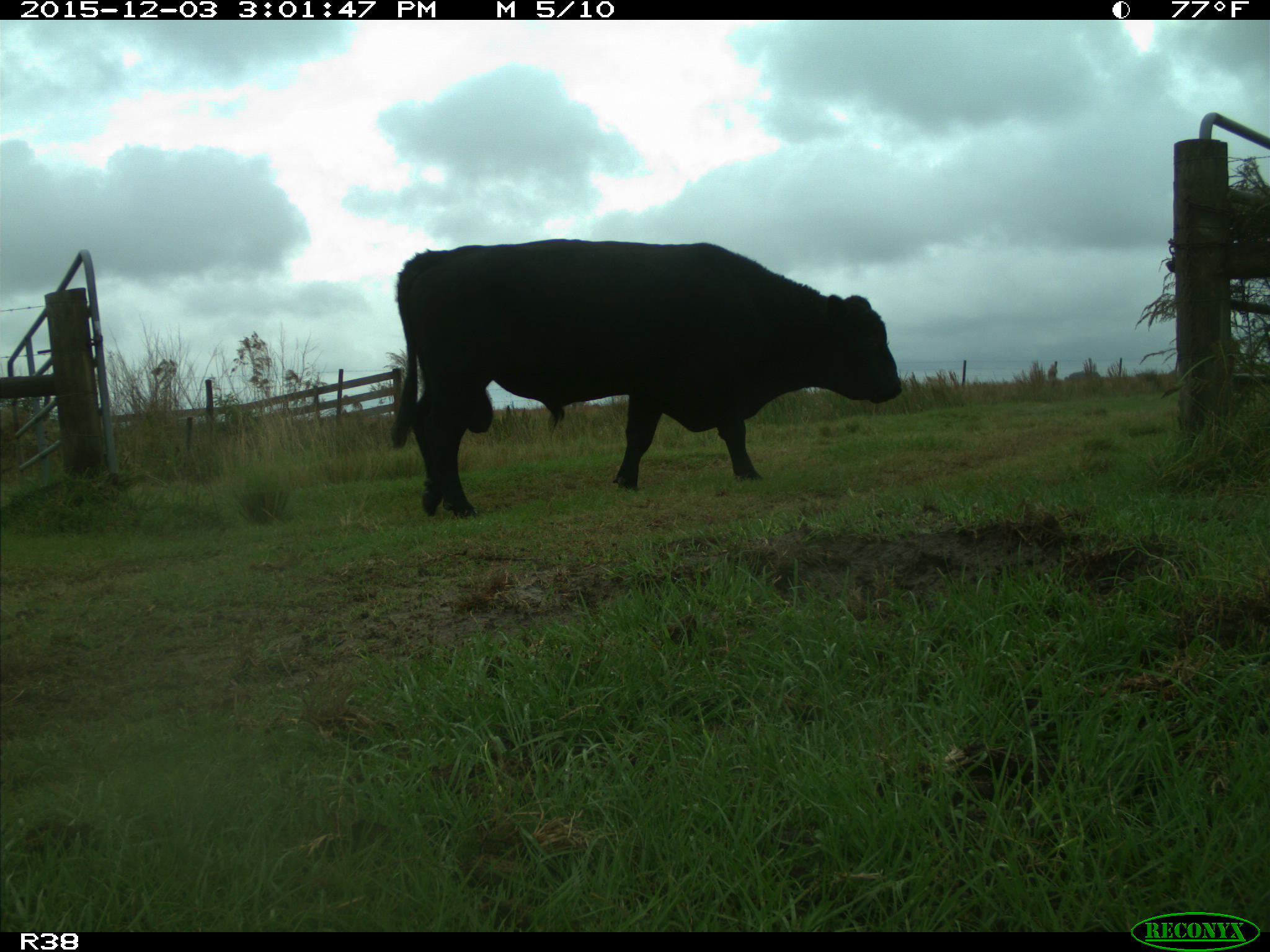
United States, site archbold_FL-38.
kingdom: Animalia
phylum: Chordata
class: Mammalia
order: Artiodactyla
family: Bovidae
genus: Bos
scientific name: Bos taurus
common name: domestic cow